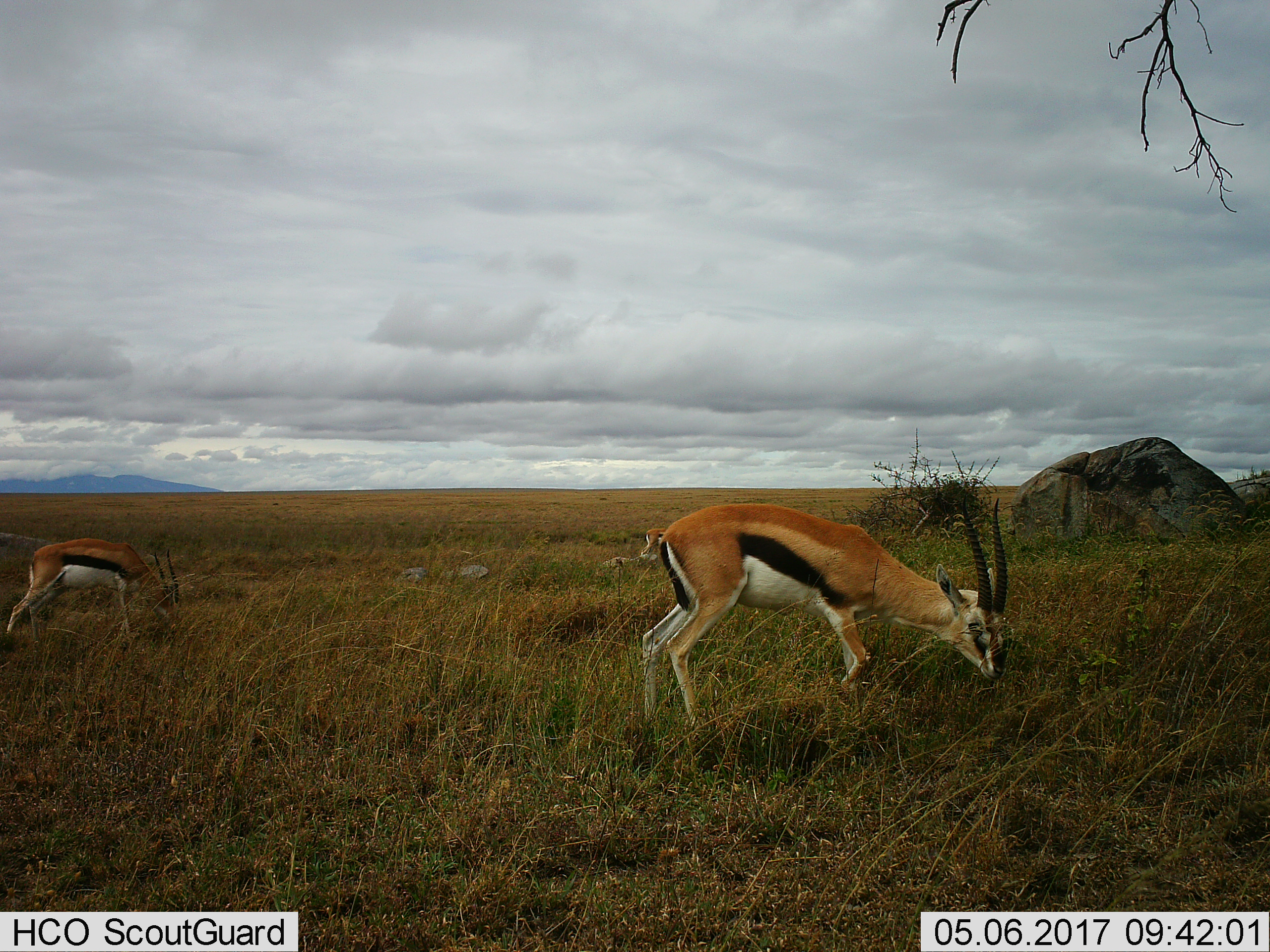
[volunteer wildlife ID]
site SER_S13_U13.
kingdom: Animalia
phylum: Chordata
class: Mammalia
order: Artiodactyla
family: Bovidae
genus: Eudorcas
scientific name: Eudorcas thomsonii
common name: thomson's gazelle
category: gazellethomsons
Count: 3.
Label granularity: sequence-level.